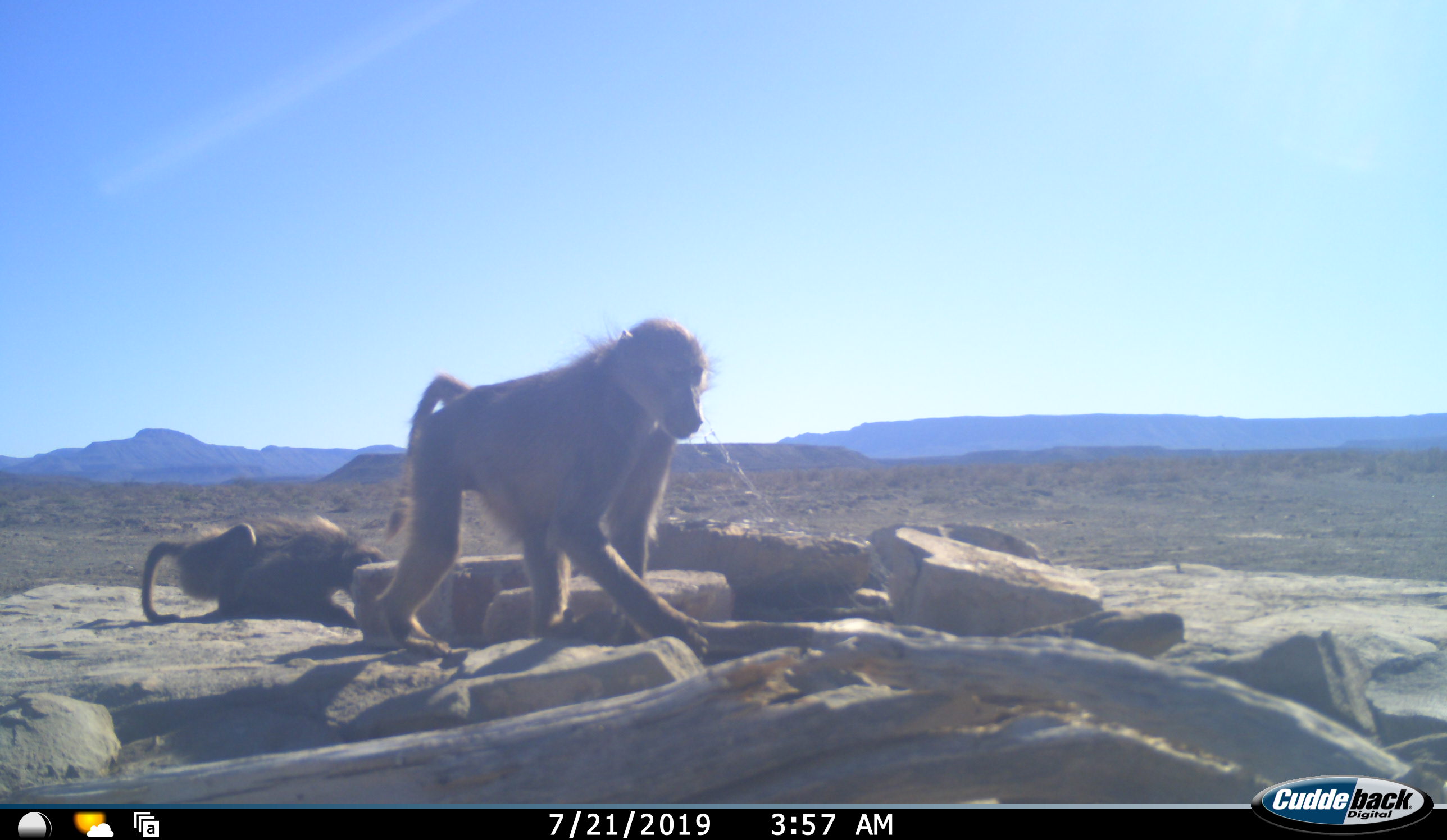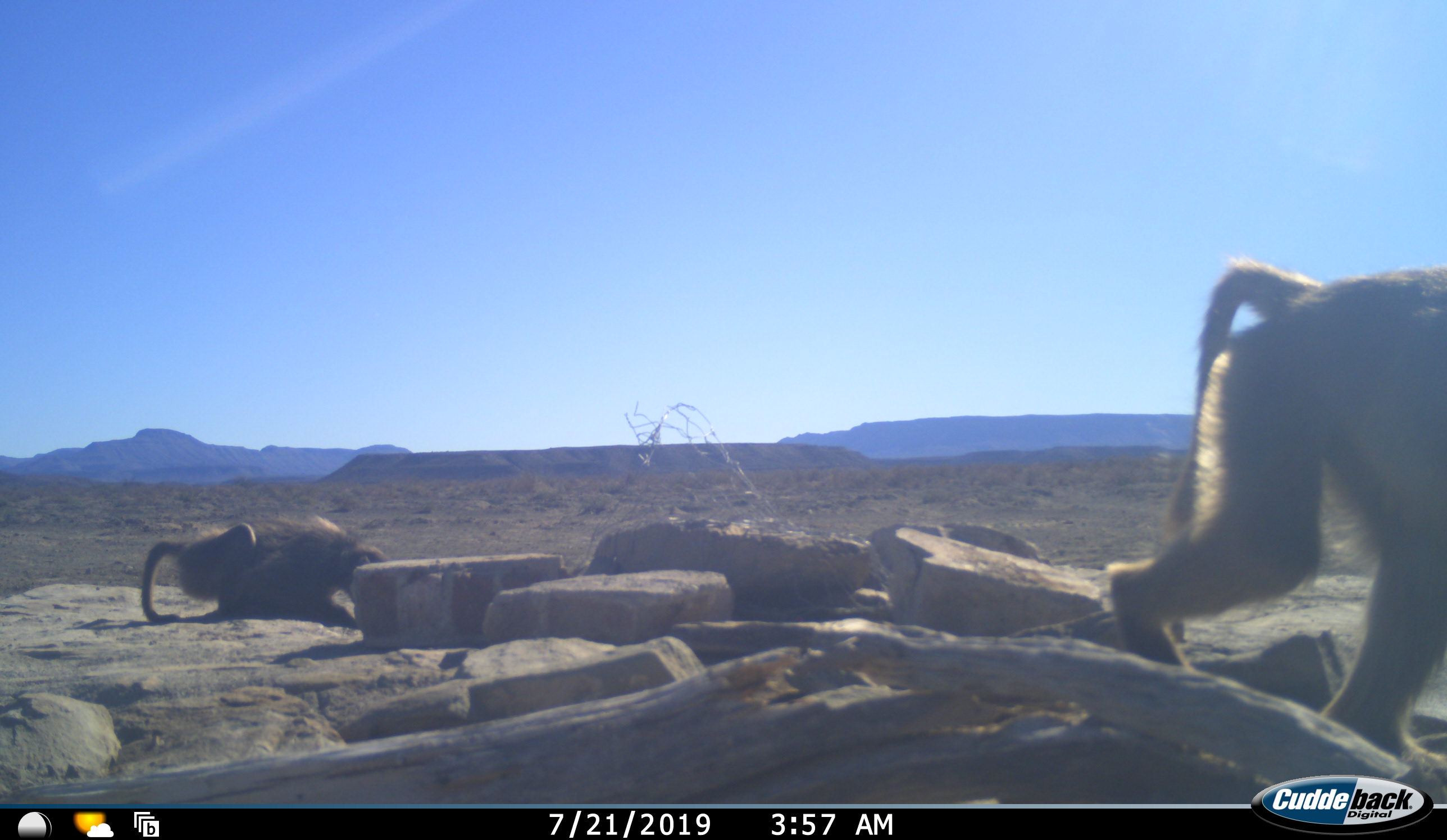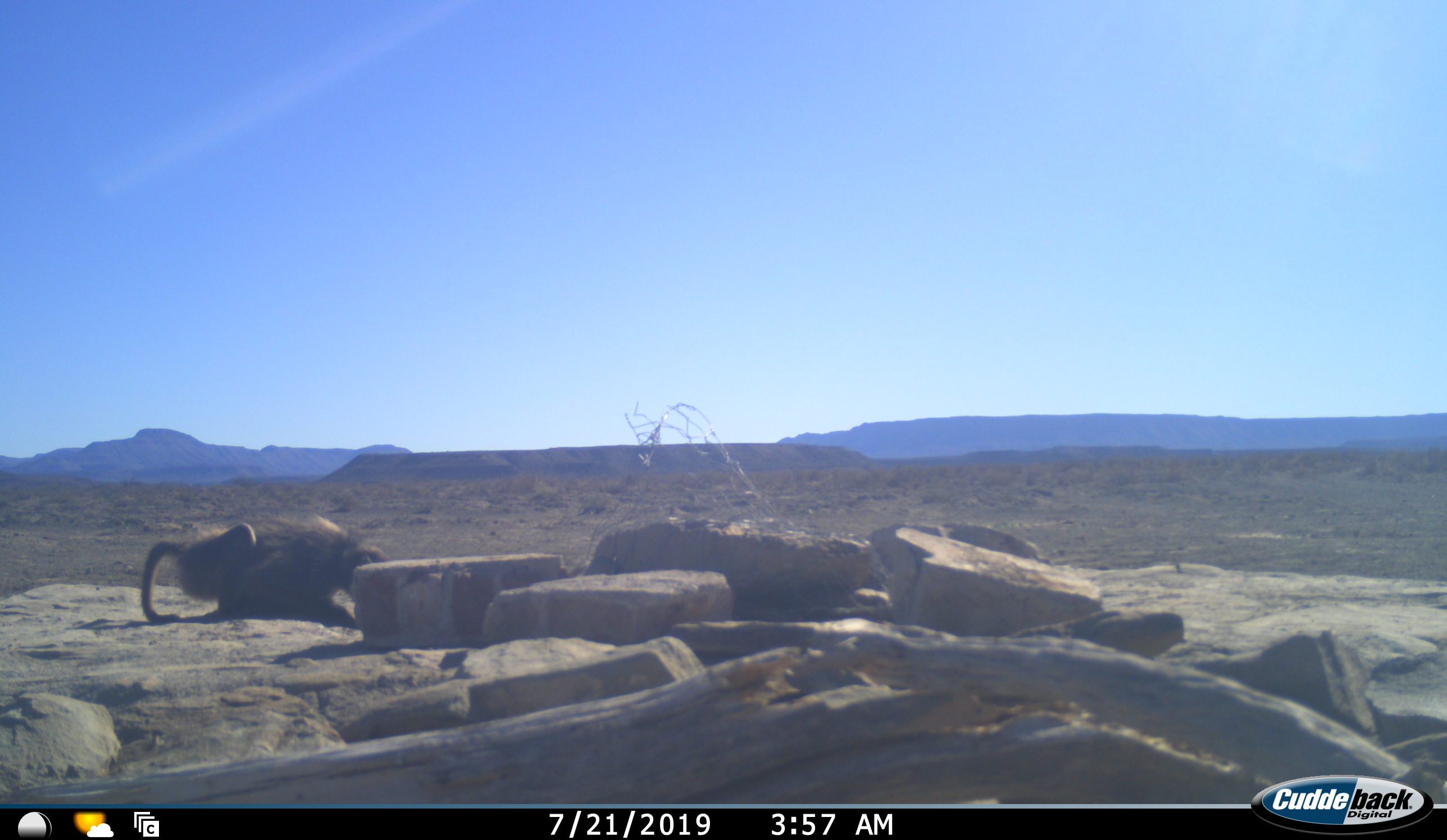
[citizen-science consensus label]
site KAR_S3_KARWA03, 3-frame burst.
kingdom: Animalia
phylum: Chordata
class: Mammalia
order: Primates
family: Cercopithecidae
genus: Papio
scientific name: Papio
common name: baboon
Baboon (Papio), count 2. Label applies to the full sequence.